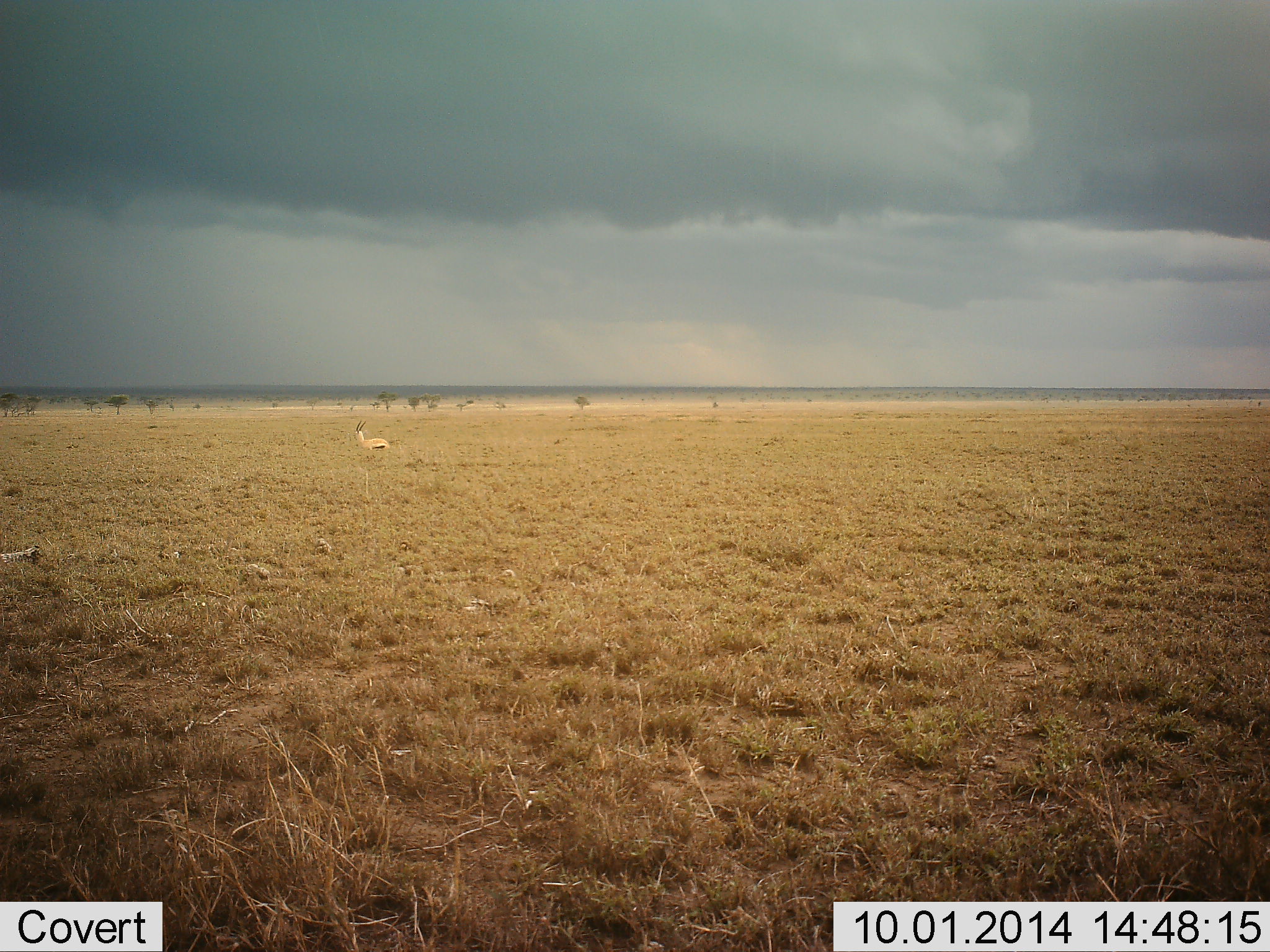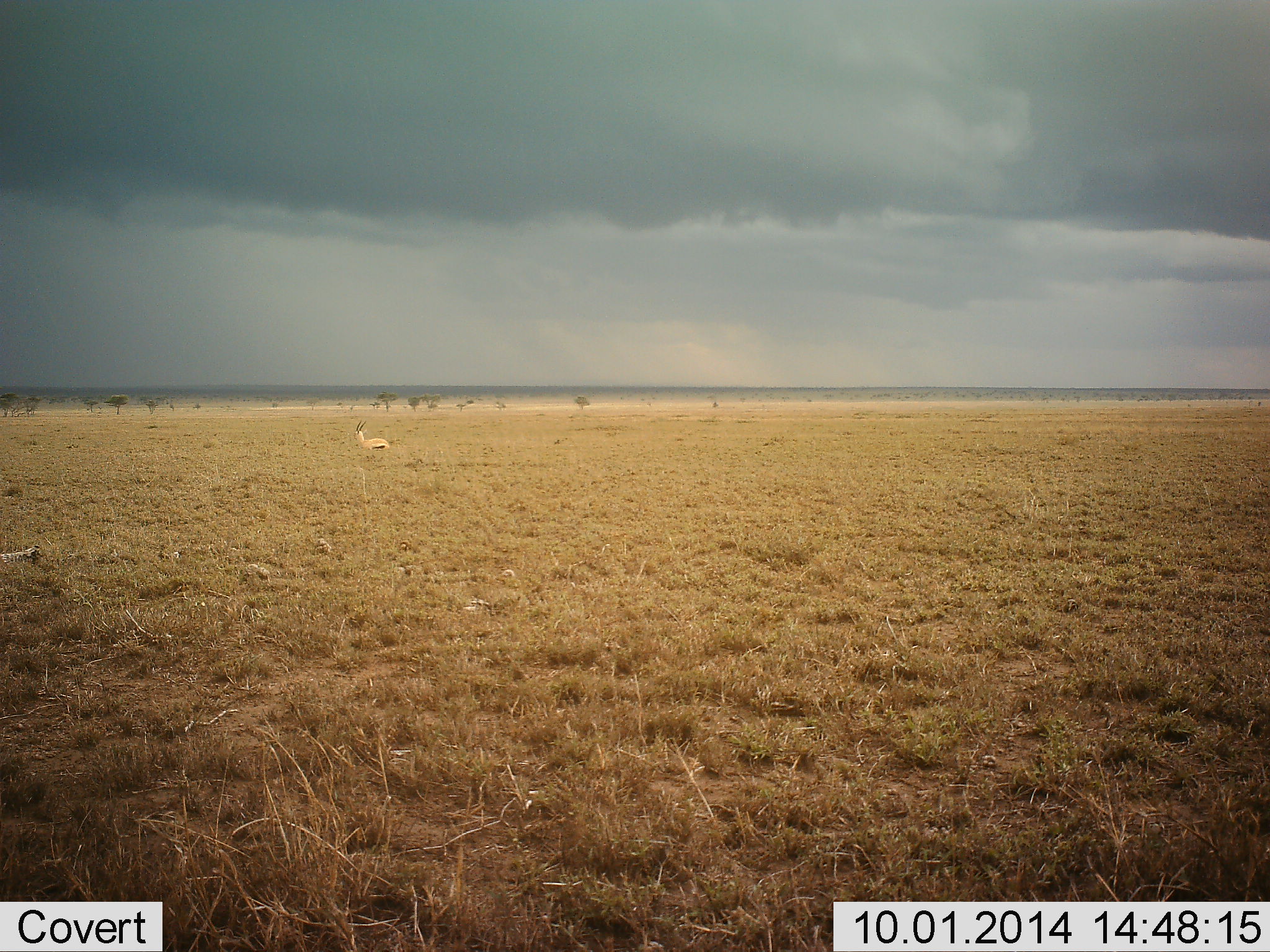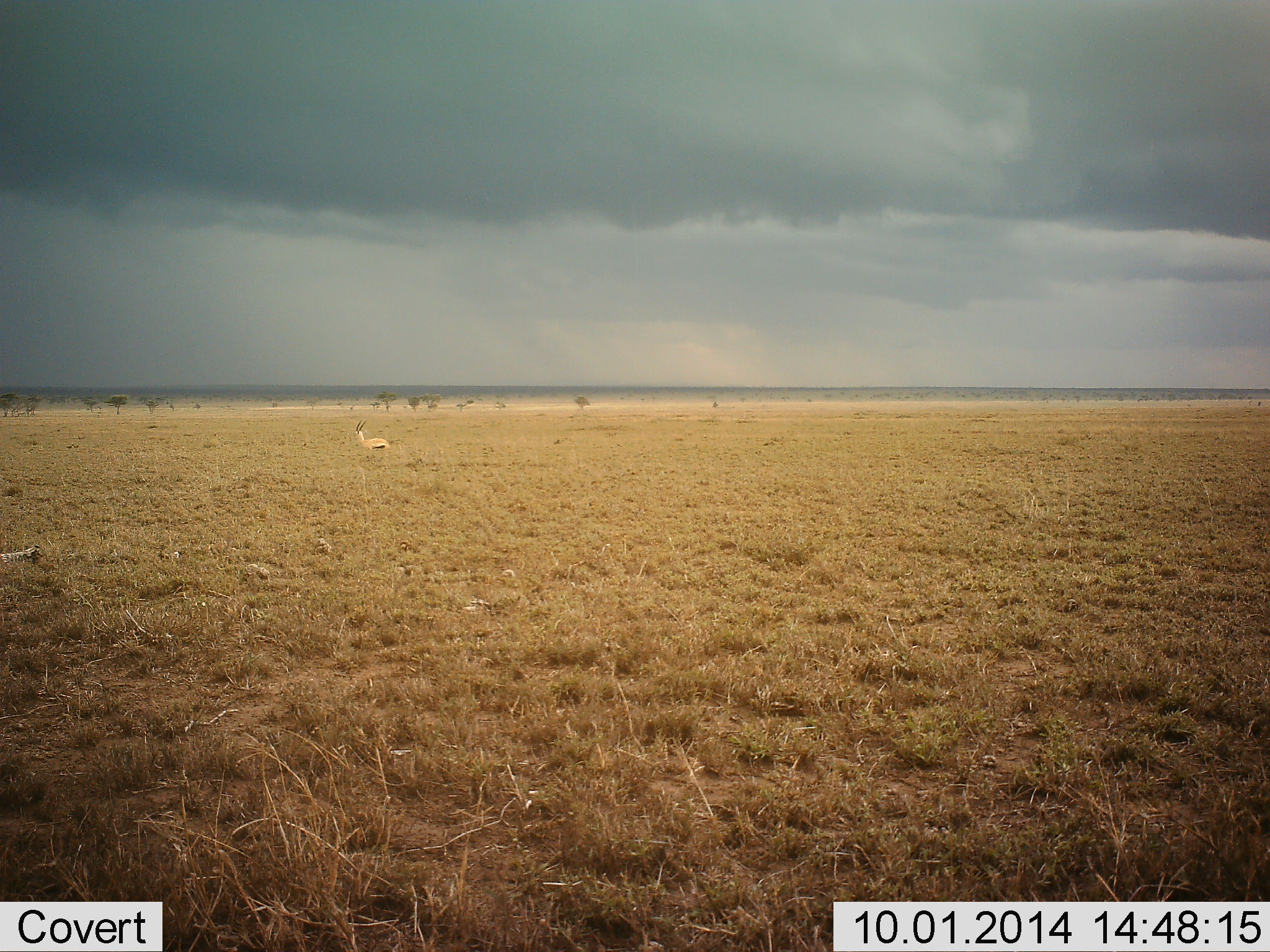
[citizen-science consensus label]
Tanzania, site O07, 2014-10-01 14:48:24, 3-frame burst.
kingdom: Animalia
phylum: Chordata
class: Mammalia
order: Artiodactyla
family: Bovidae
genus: Eudorcas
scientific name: Eudorcas thomsonii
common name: thomson's gazelle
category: gazellethomsons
Gazellethomsons (thomson's gazelle) (Eudorcas thomsonii), count 1. Behavior (volunteer vote fractions): standing 90%, resting 20%, moving 0%, interacting 0%. Young present (vote fraction): 0%. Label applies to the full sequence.